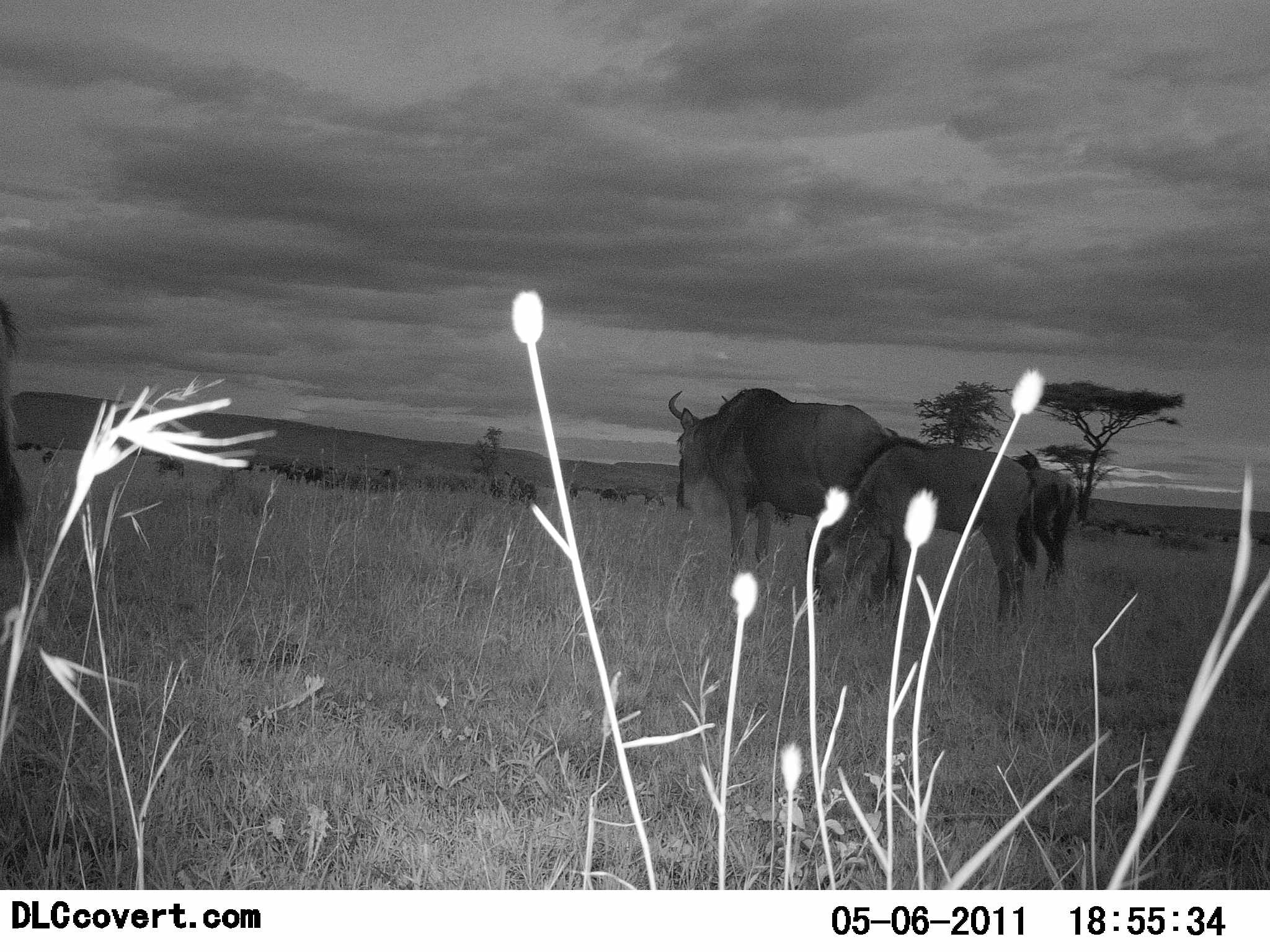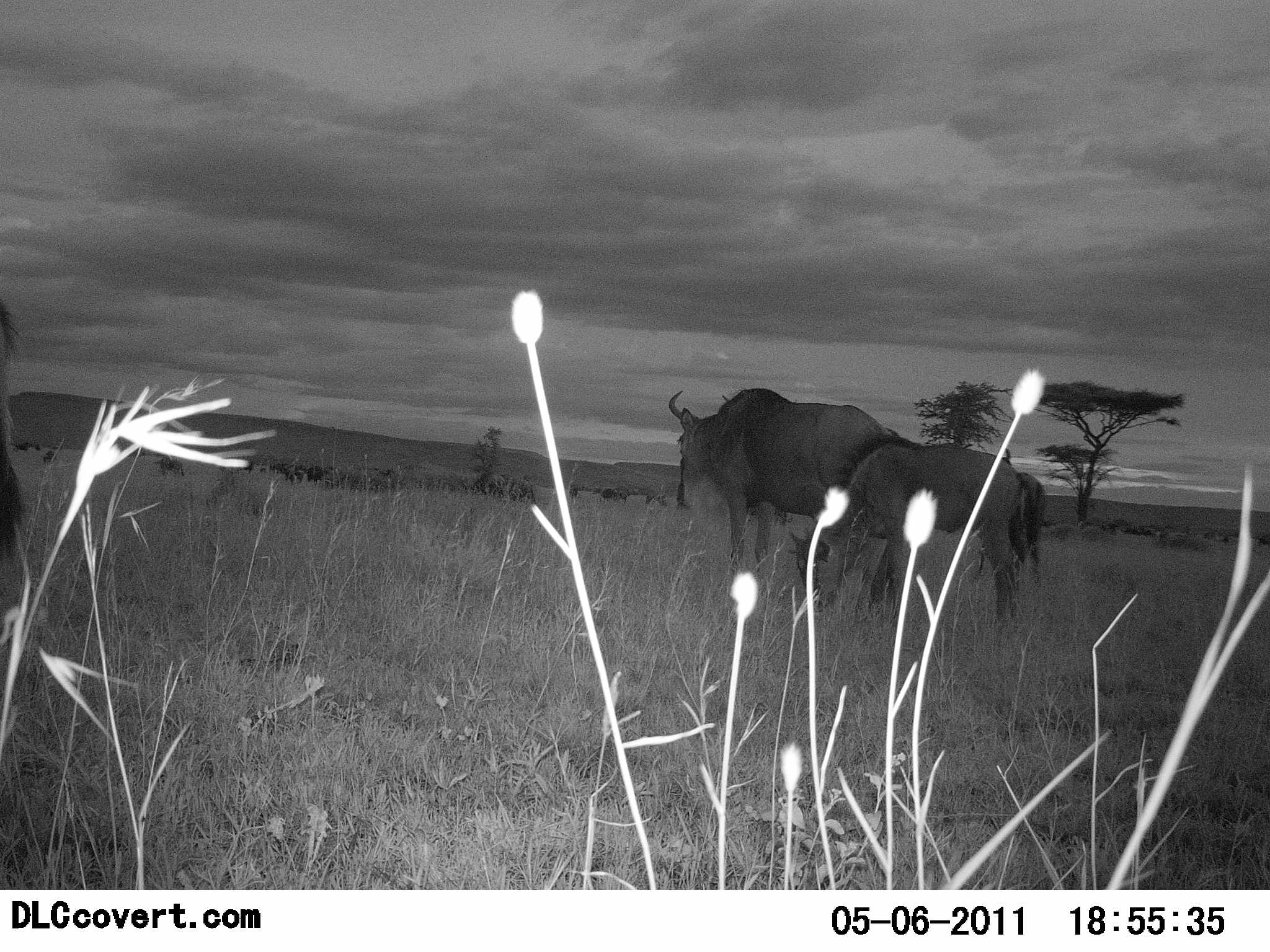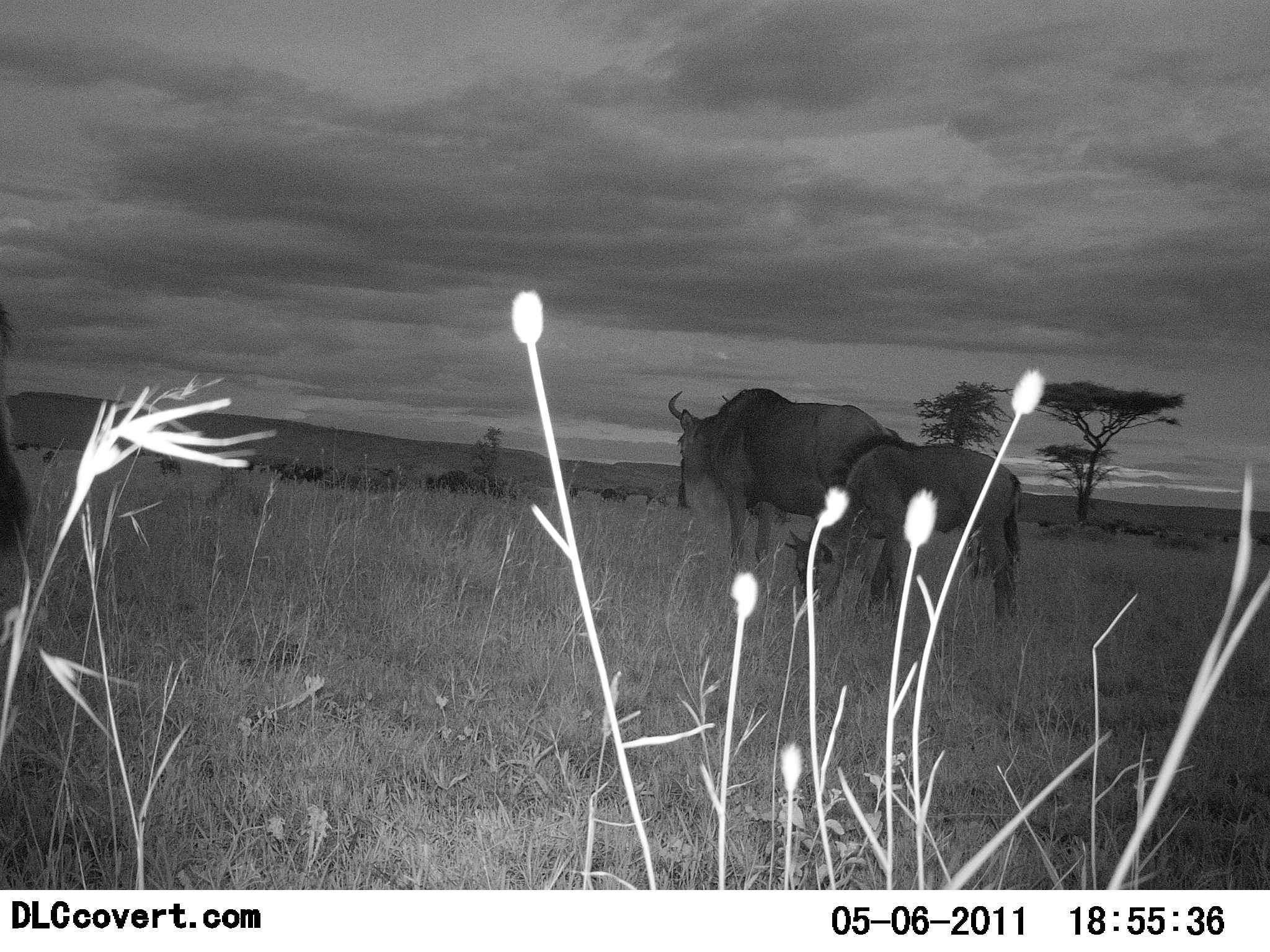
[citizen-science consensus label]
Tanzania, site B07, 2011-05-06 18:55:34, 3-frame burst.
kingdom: Animalia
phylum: Chordata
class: Mammalia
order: Artiodactyla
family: Bovidae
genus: Connochaetes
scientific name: Connochaetes taurinus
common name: blue wildebeest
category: wildebeest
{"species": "wildebeest (blue wildebeest) (Connochaetes taurinus)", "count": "11-50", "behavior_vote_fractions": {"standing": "69%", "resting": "15%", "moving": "31%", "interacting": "8%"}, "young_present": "46%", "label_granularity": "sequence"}